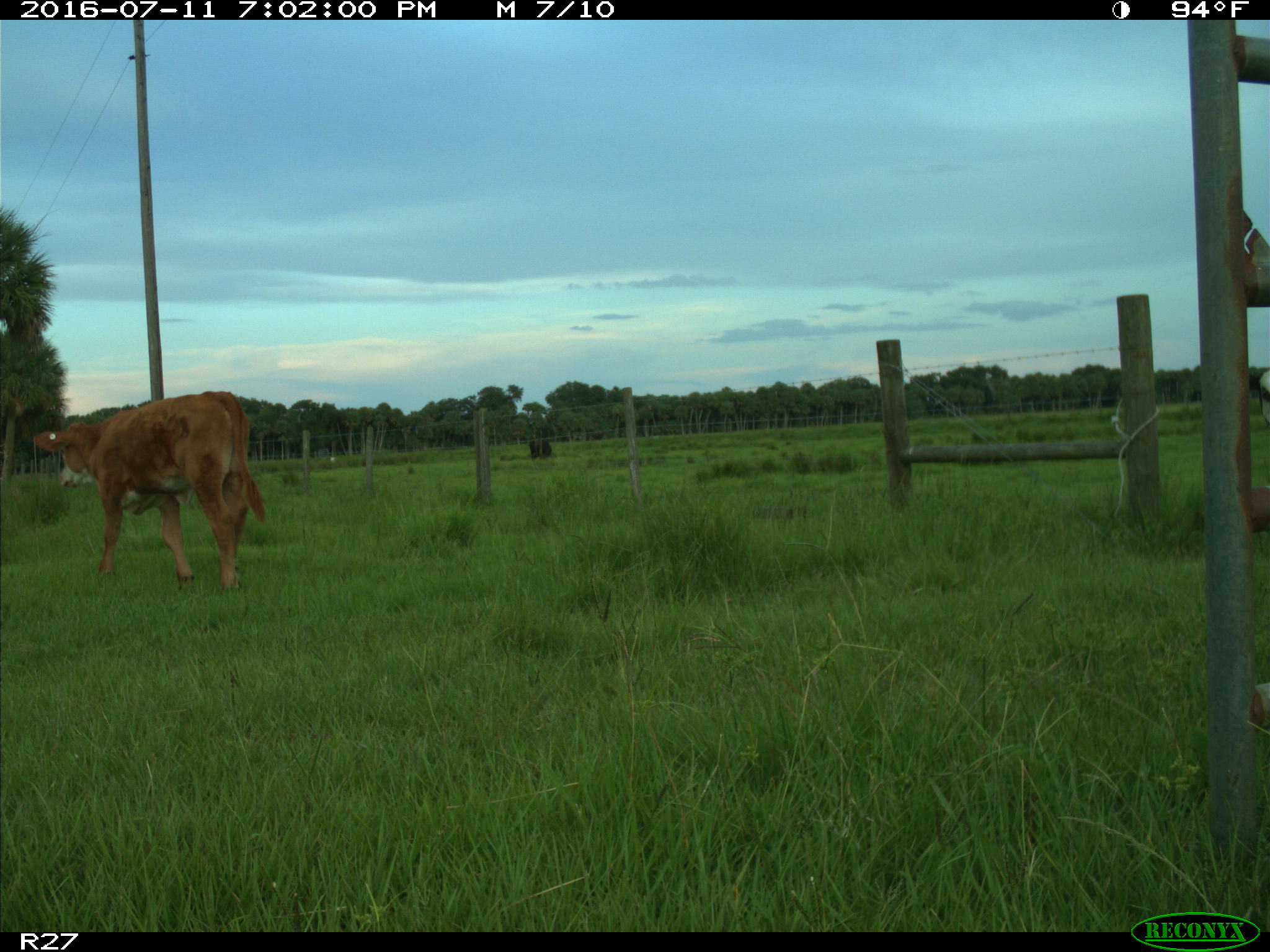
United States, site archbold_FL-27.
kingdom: Animalia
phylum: Chordata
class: Mammalia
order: Artiodactyla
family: Bovidae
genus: Bos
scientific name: Bos taurus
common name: domestic cow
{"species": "Bos taurus (domestic cow)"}